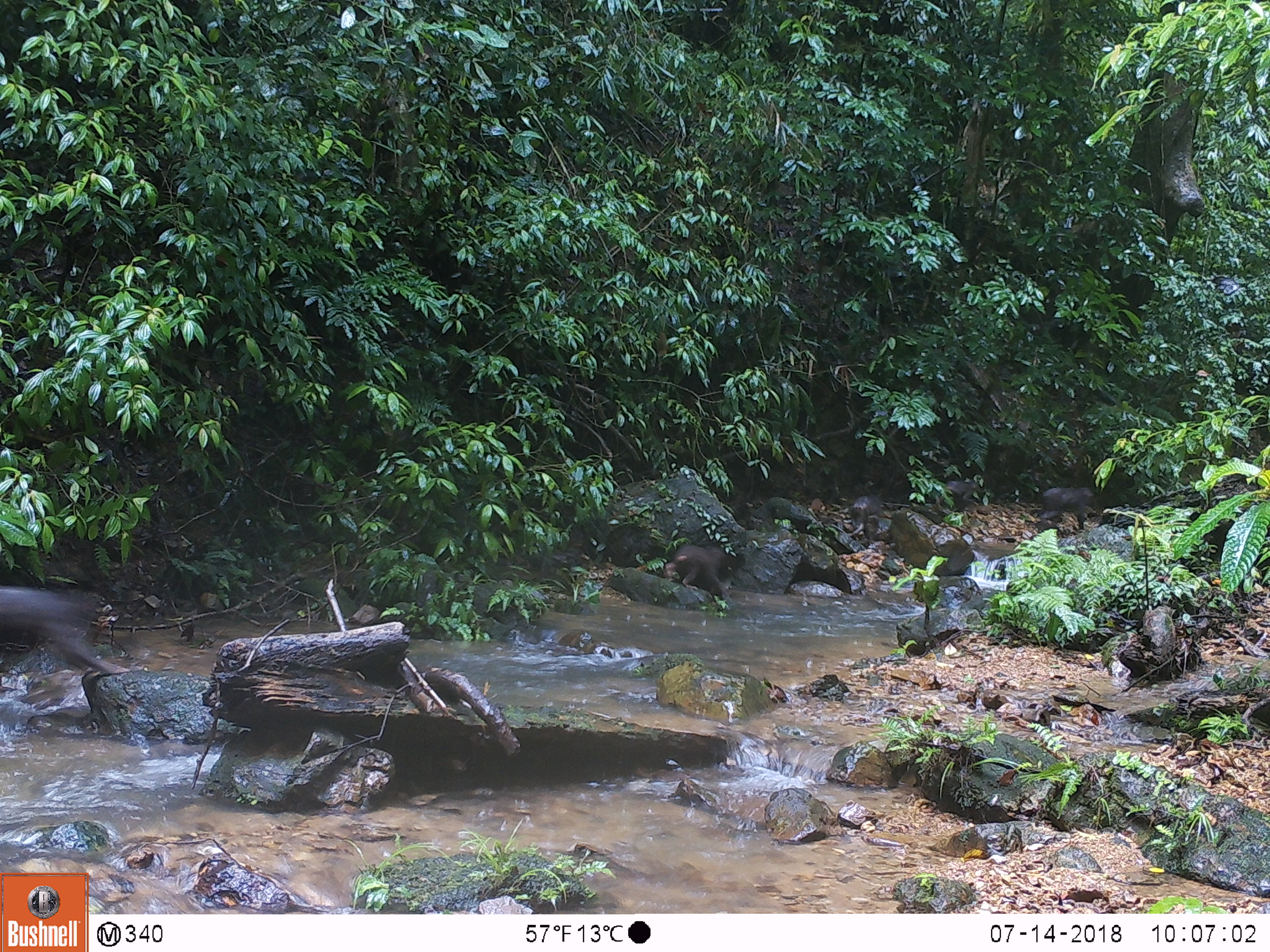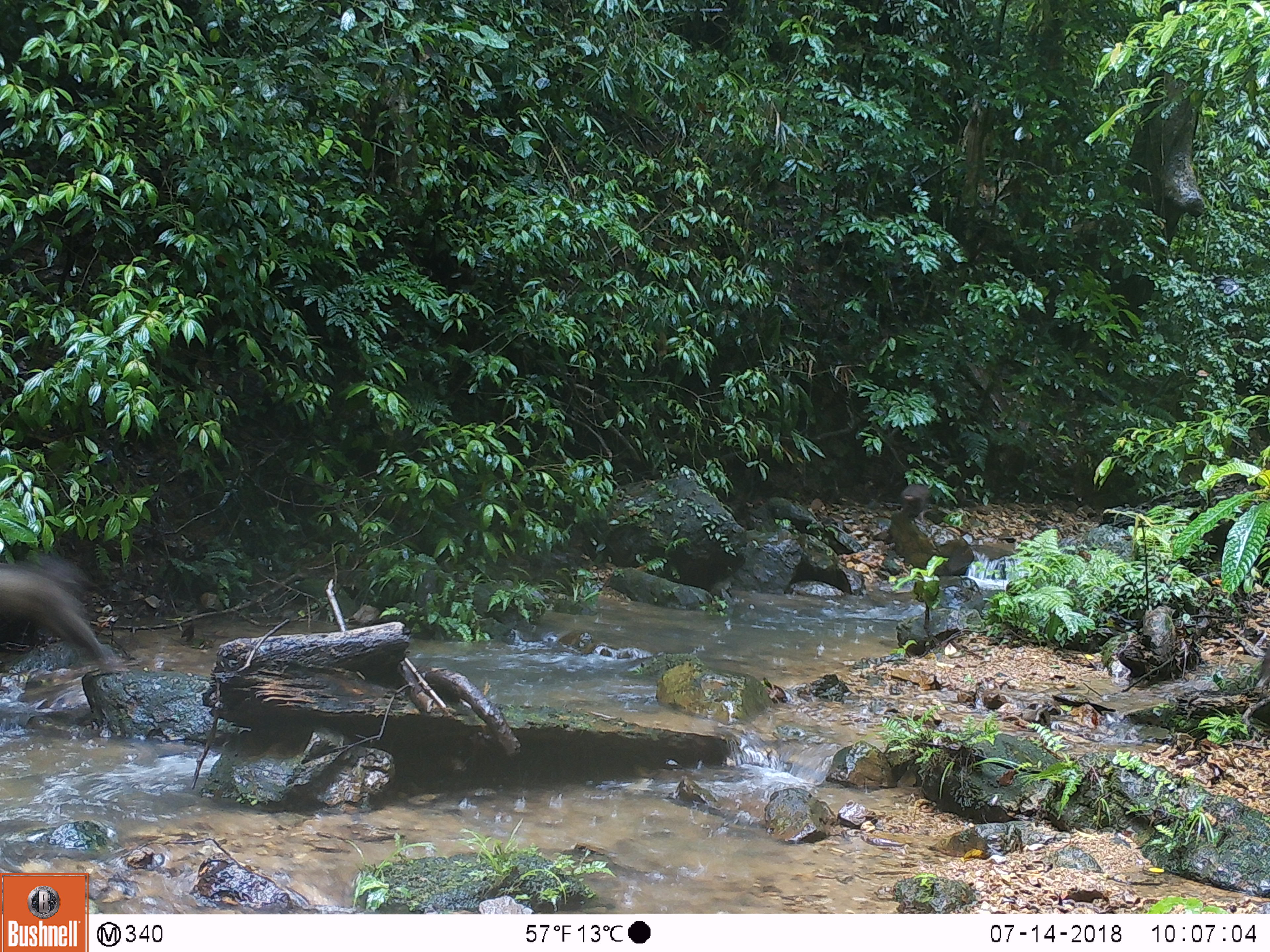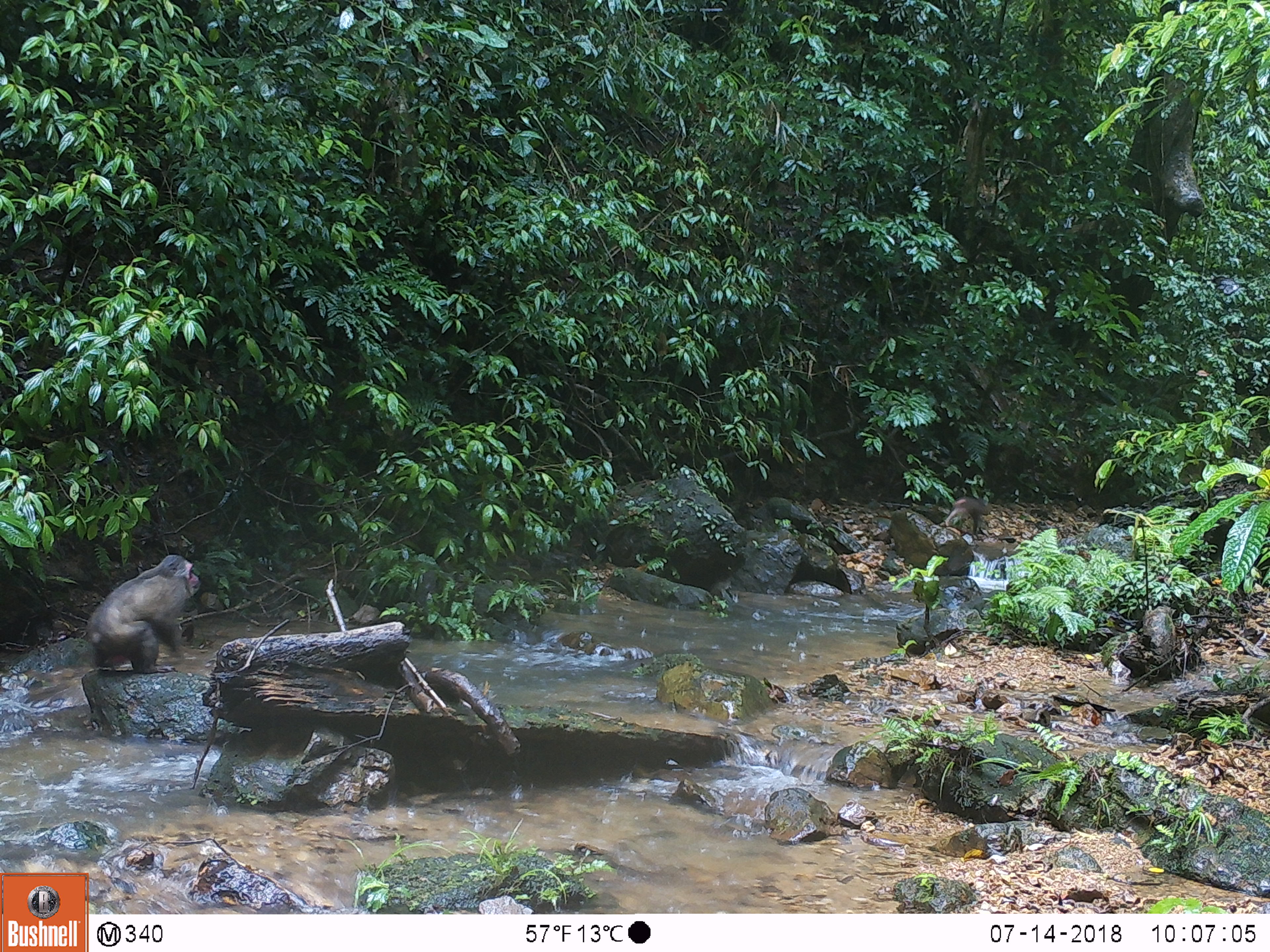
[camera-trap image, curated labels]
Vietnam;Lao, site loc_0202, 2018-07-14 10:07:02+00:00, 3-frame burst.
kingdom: Animalia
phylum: Chordata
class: Mammalia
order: Primates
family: Cercopithecidae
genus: Macaca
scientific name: Macaca arctoides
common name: stump-tailed macaque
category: stump tailed macaque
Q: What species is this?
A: Stump tailed macaque (stump-tailed macaque) (Macaca arctoides).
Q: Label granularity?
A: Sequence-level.